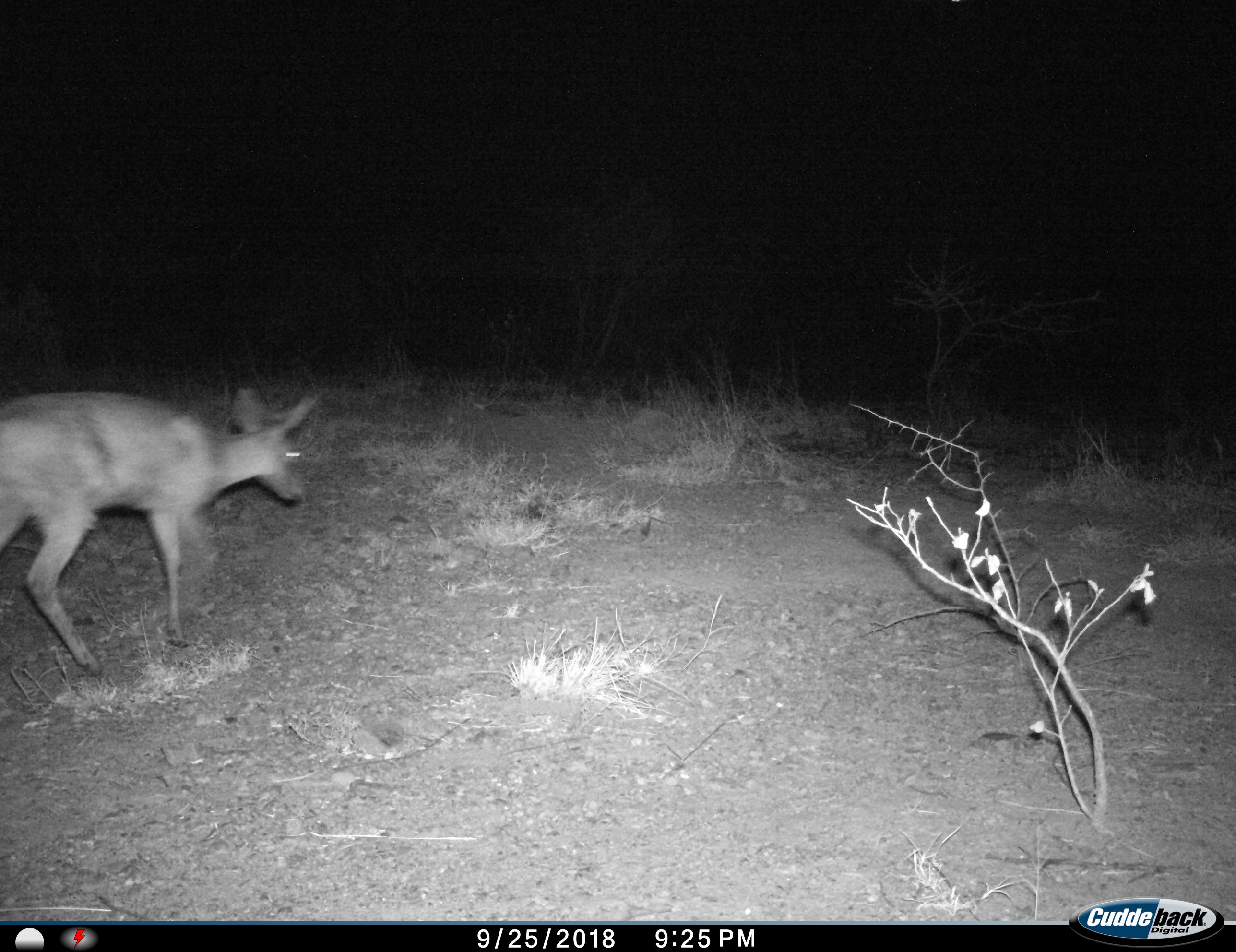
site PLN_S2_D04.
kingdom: Animalia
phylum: Chordata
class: Mammalia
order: Artiodactyla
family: Bovidae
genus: Sylvicapra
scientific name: Sylvicapra grimmia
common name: common duiker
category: duikercommongrey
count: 1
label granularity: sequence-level